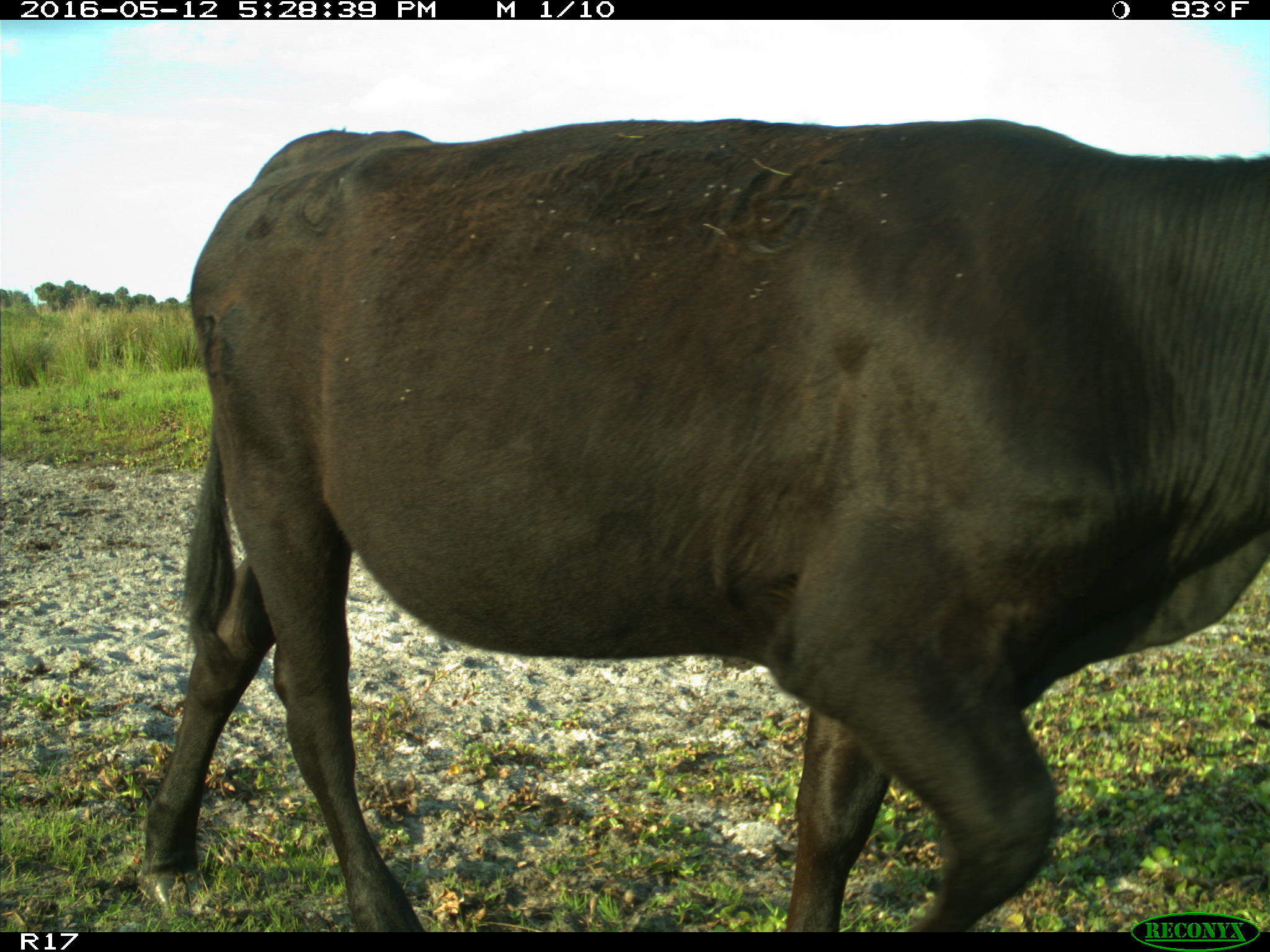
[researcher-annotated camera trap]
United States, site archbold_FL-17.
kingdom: Animalia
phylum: Chordata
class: Mammalia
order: Artiodactyla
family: Bovidae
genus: Bos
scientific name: Bos taurus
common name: domestic cow